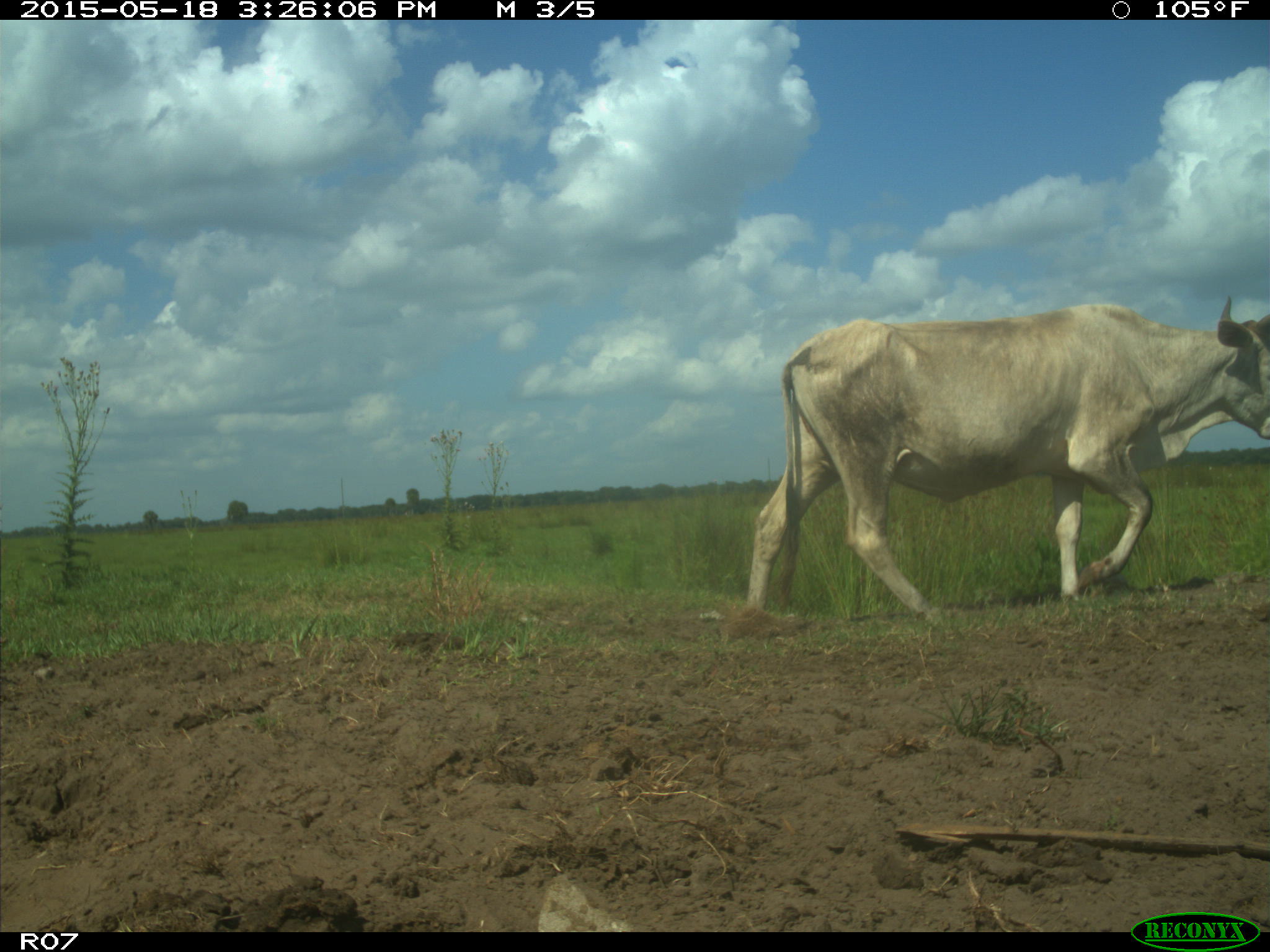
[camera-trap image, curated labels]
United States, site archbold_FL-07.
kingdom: Animalia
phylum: Chordata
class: Mammalia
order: Artiodactyla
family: Bovidae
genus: Bos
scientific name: Bos taurus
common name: domestic cow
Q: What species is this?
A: Bos taurus (domestic cow).